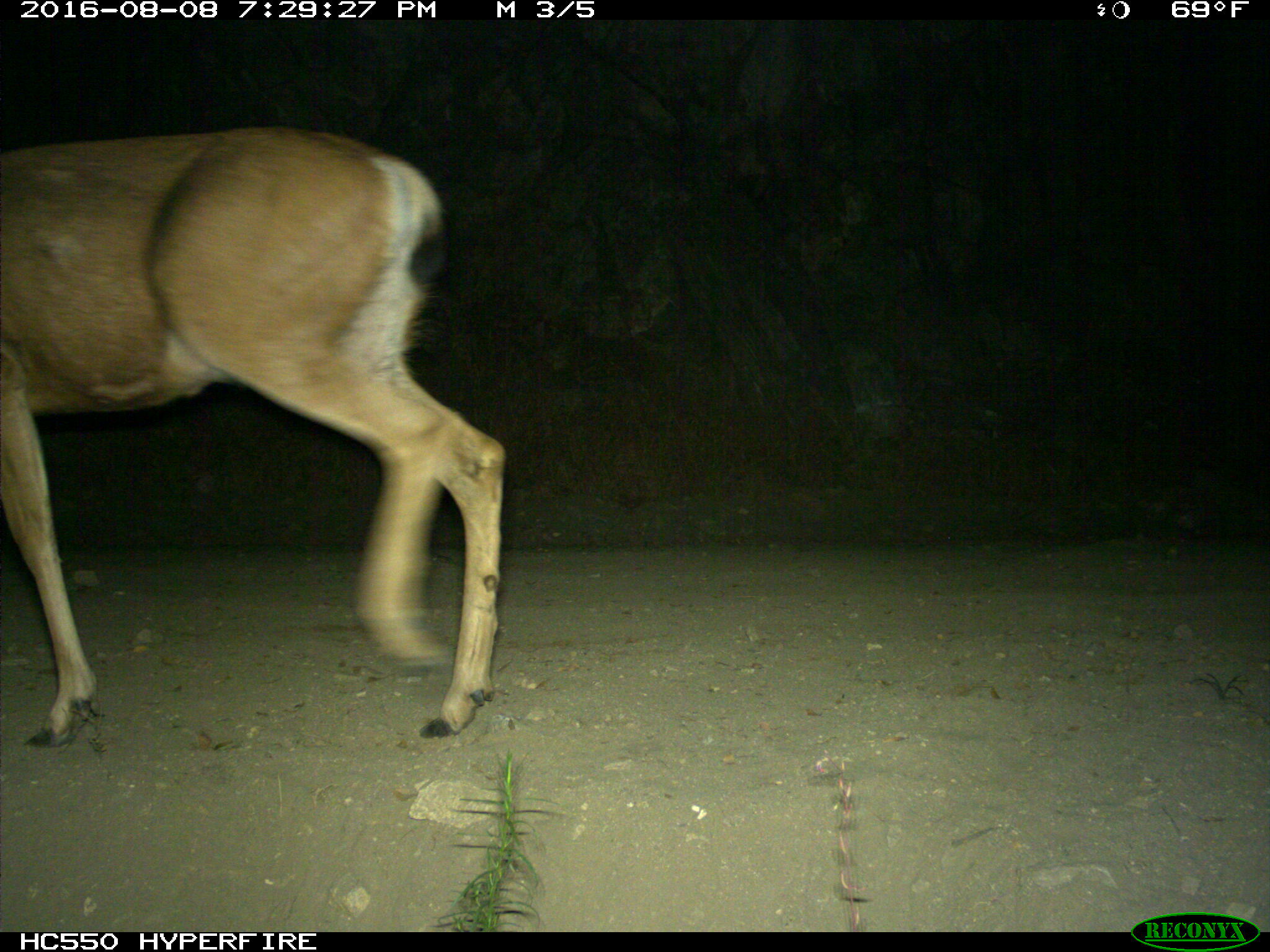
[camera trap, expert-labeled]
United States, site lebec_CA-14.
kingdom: Animalia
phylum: Chordata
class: Mammalia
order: Artiodactyla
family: Cervidae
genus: Odocoileus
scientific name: Odocoileus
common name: deer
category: unidentified deer